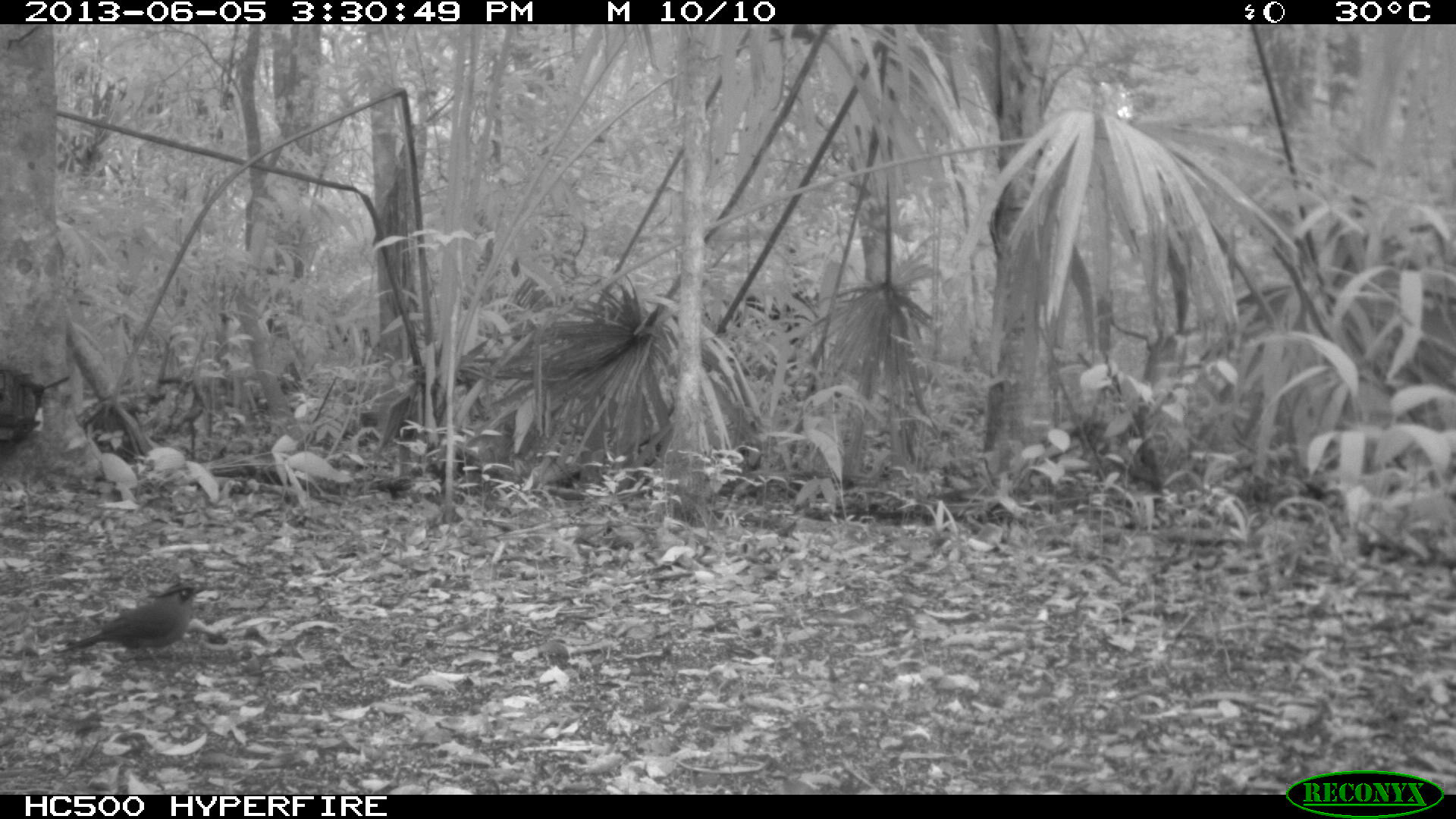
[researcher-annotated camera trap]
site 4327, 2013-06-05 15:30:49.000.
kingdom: Animalia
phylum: Chordata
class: Aves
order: Coraciiformes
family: Momotidae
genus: Momotus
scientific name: Momotus momota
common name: amazonian motmot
Momotus momota (amazonian motmot), count 1.